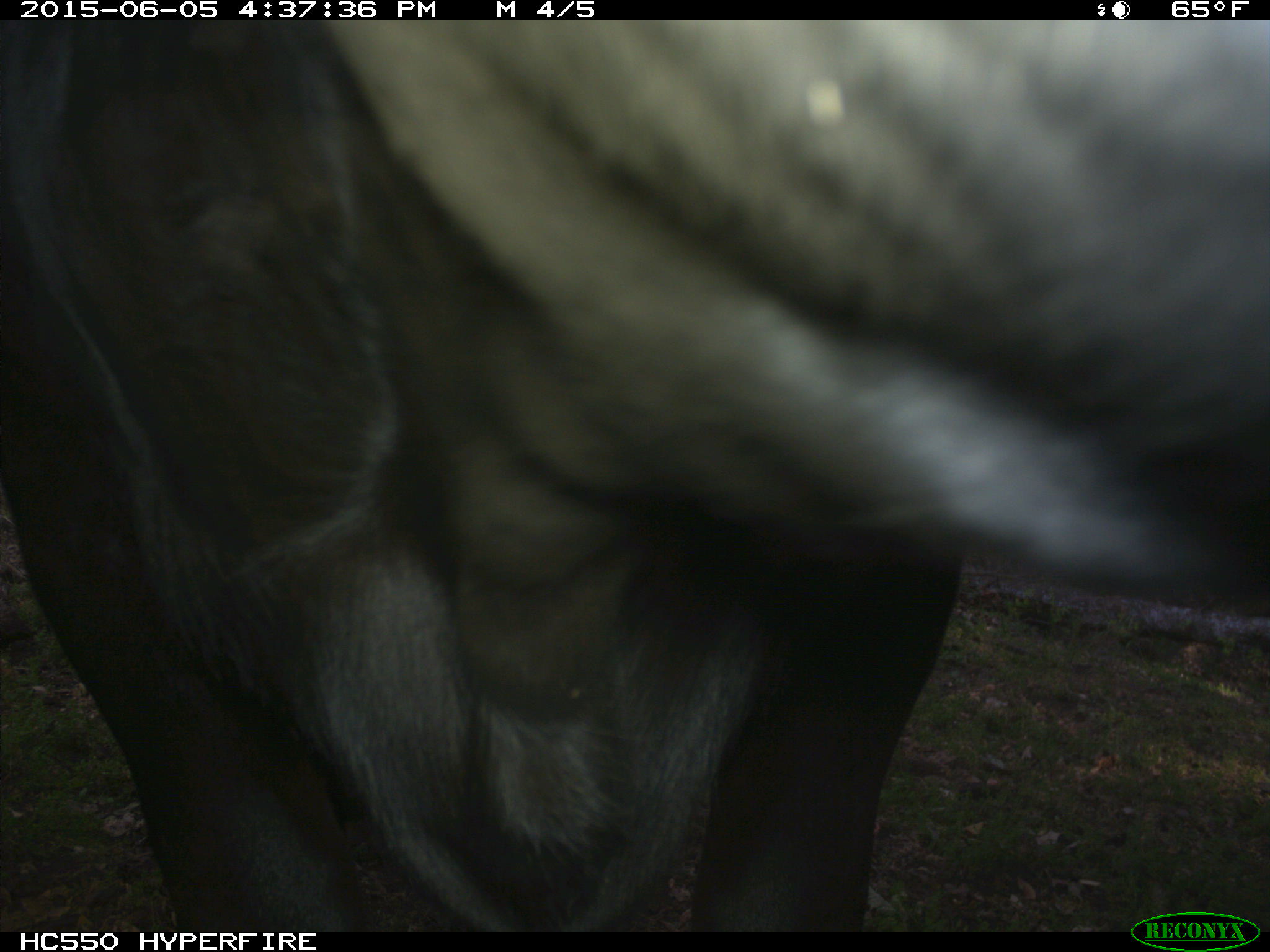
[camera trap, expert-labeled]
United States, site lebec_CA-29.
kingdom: Animalia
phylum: Chordata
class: Mammalia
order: Artiodactyla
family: Bovidae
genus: Bos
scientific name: Bos taurus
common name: domestic cow